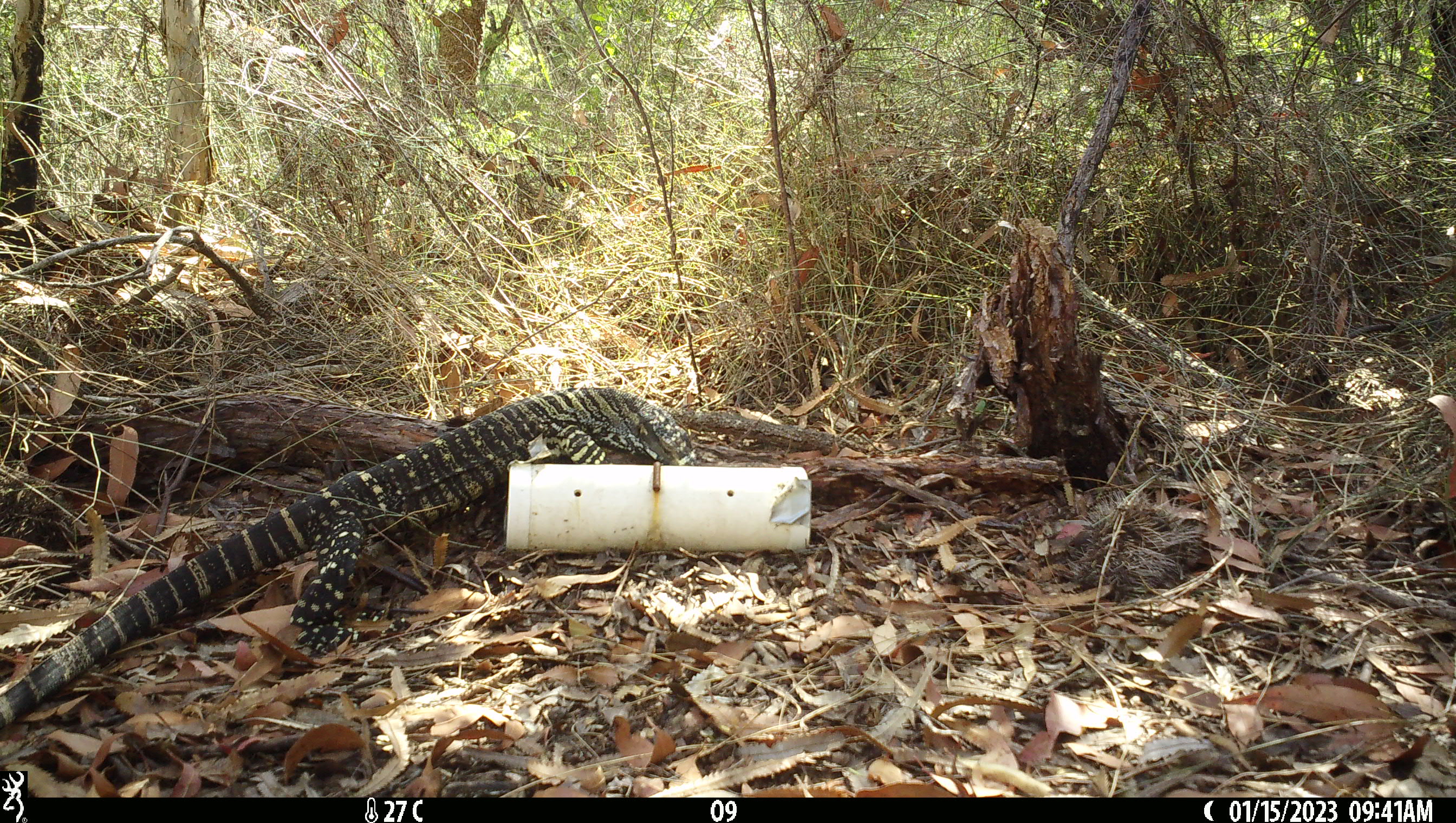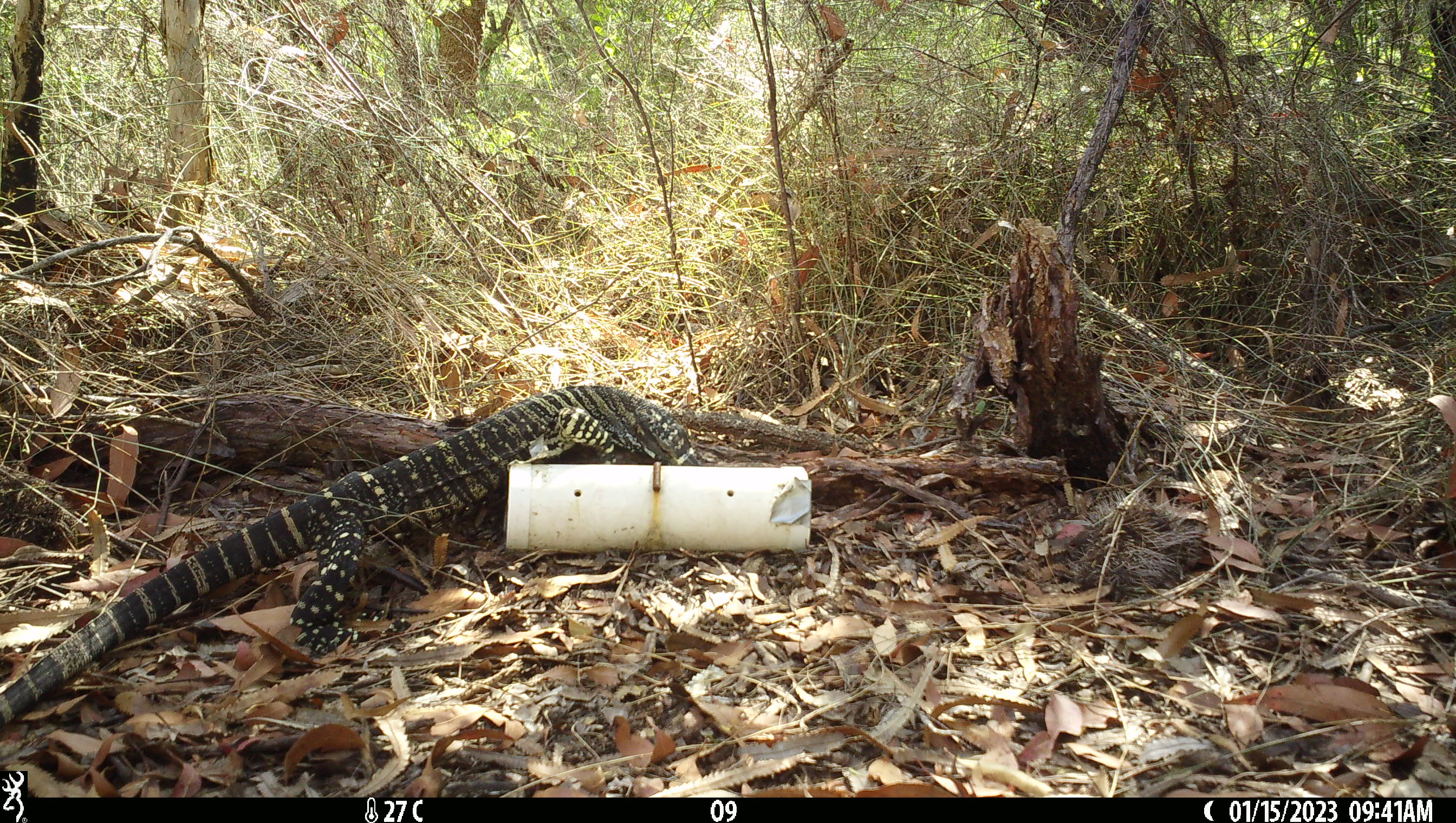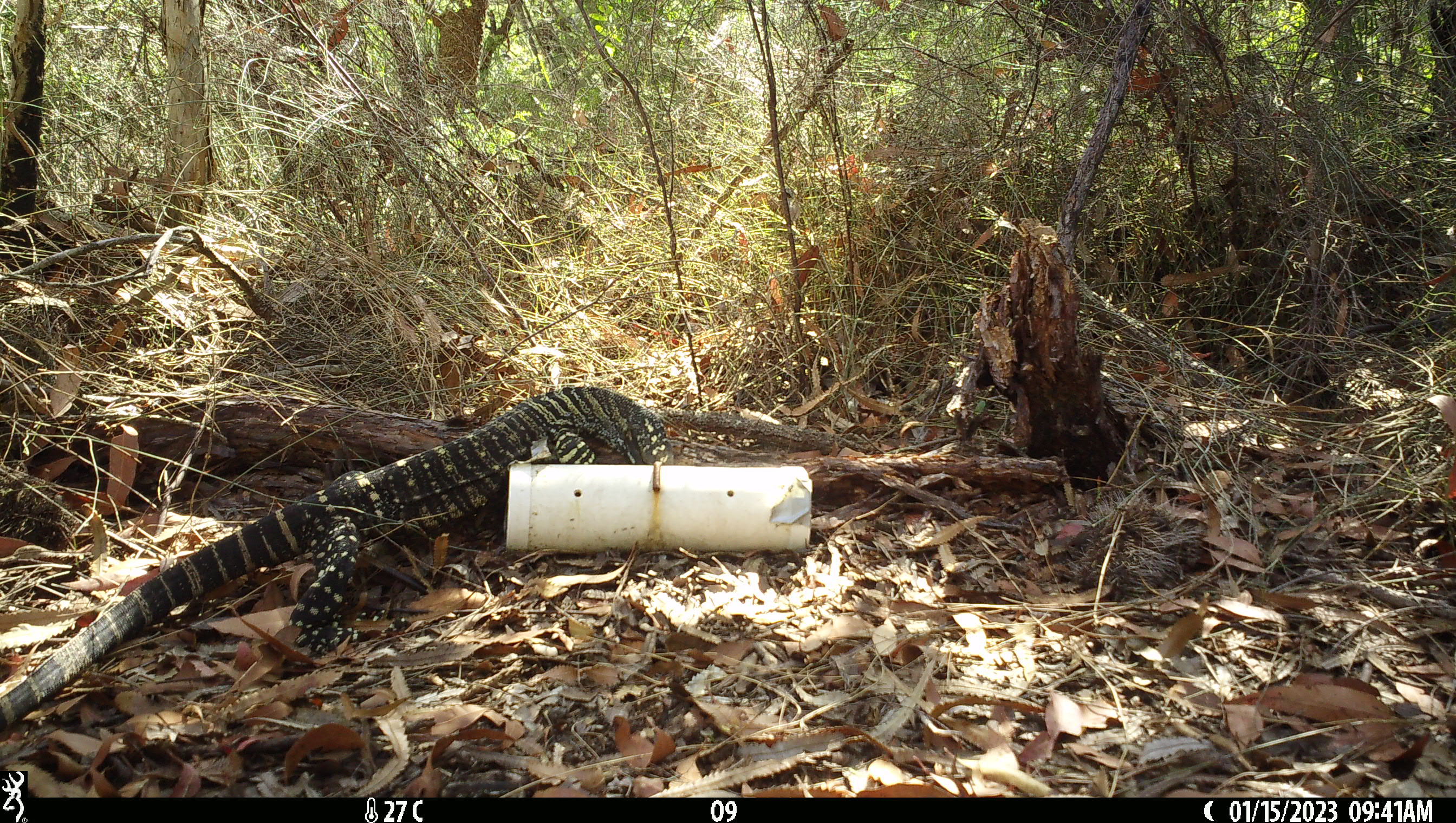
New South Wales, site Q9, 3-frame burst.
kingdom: Animalia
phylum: Chordata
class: Reptilia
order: Squamata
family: Varanidae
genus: Varanus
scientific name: Varanus varius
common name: lace monitor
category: goanna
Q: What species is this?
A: Goanna (lace monitor) (Varanus varius).